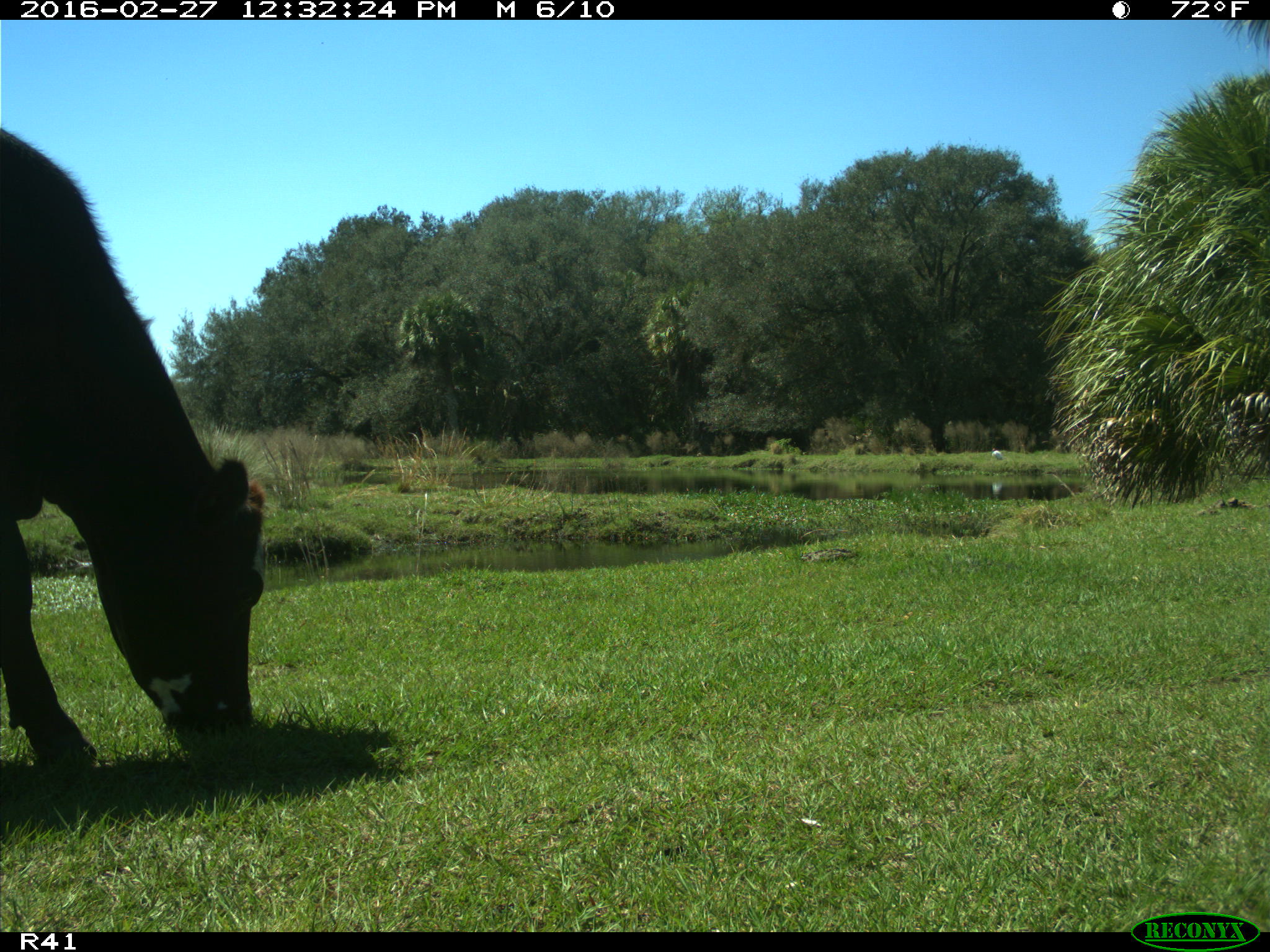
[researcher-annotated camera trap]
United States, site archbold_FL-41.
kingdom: Animalia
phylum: Chordata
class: Mammalia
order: Artiodactyla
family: Bovidae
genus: Bos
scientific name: Bos taurus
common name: domestic cow